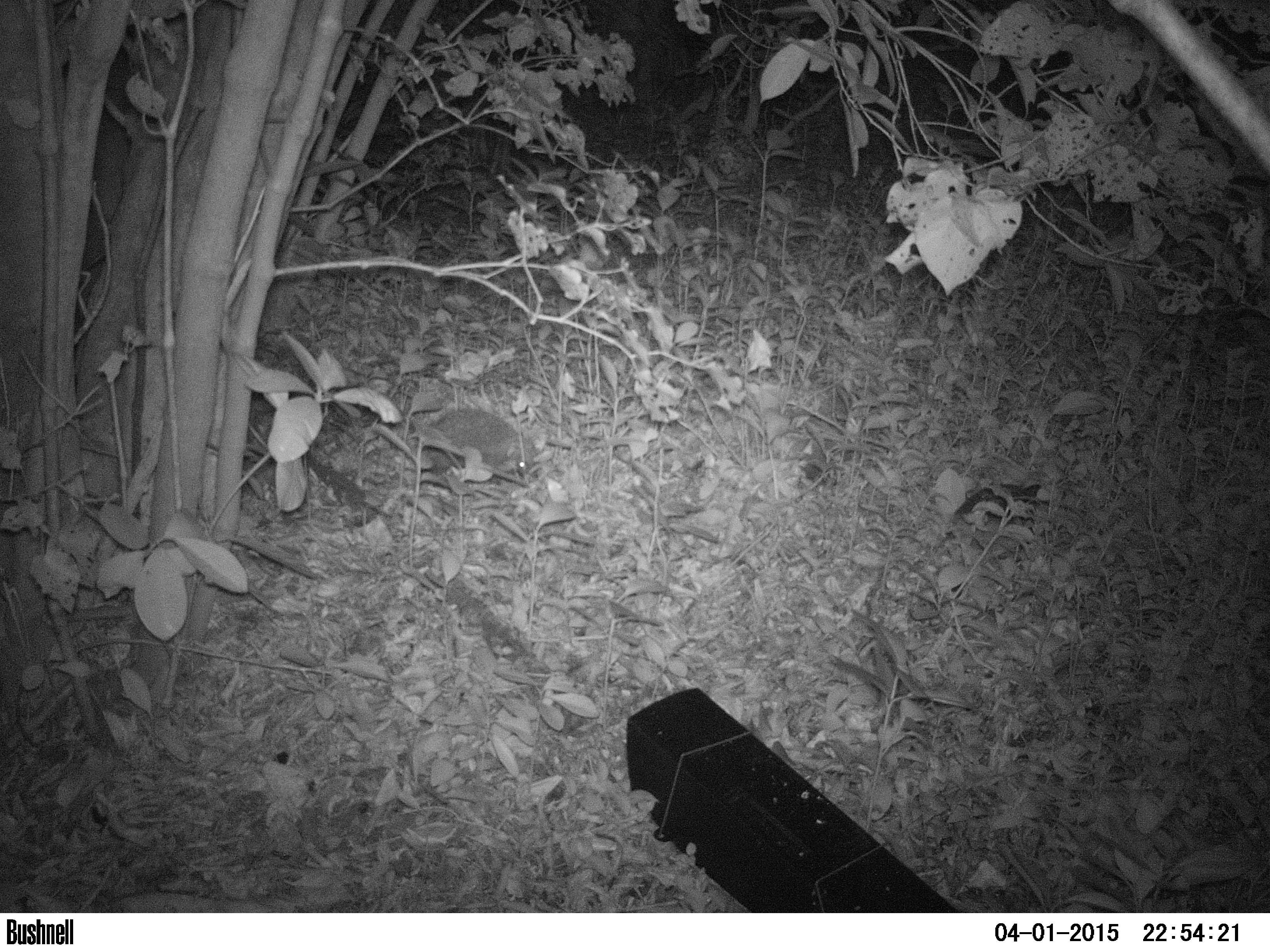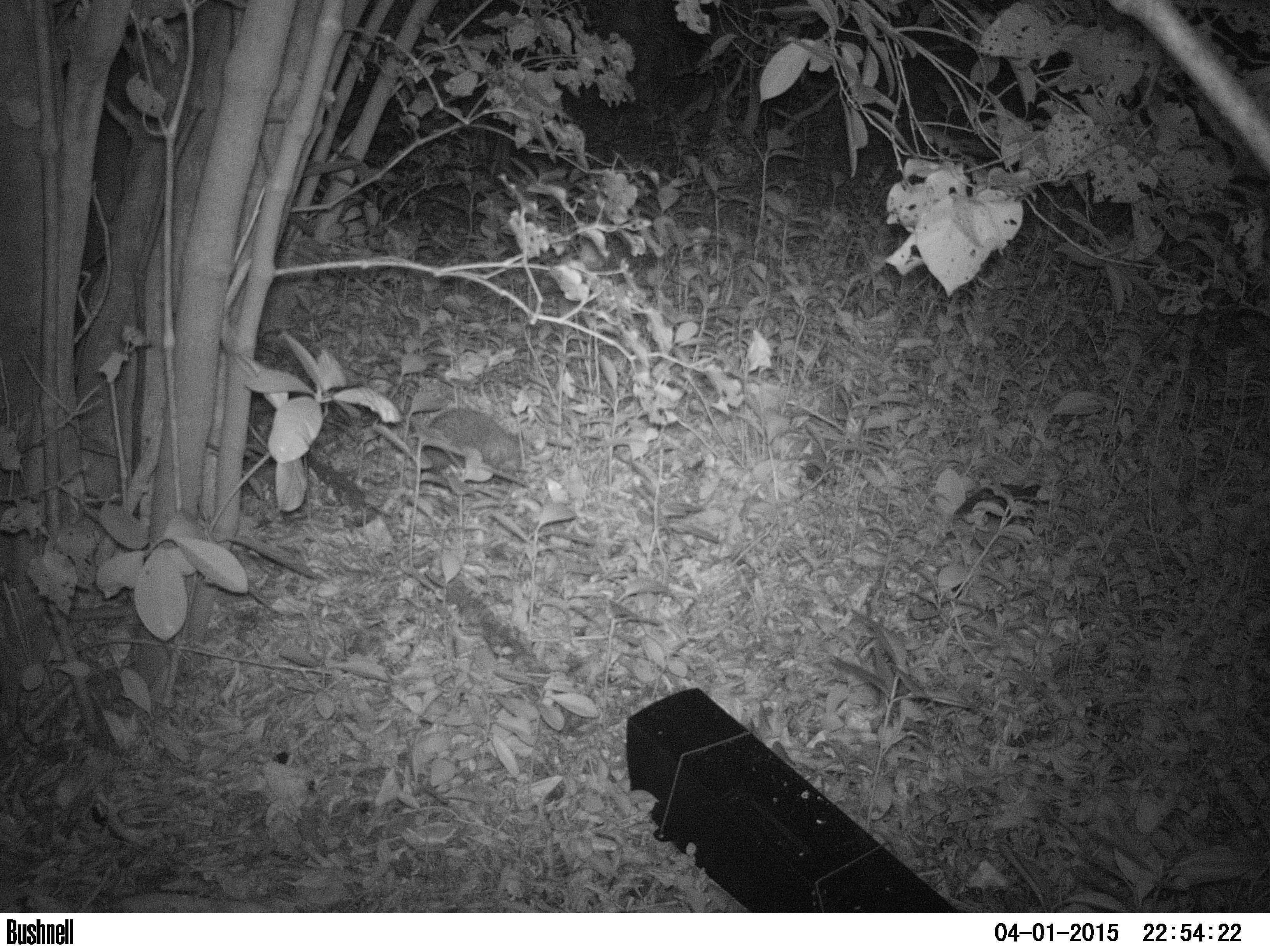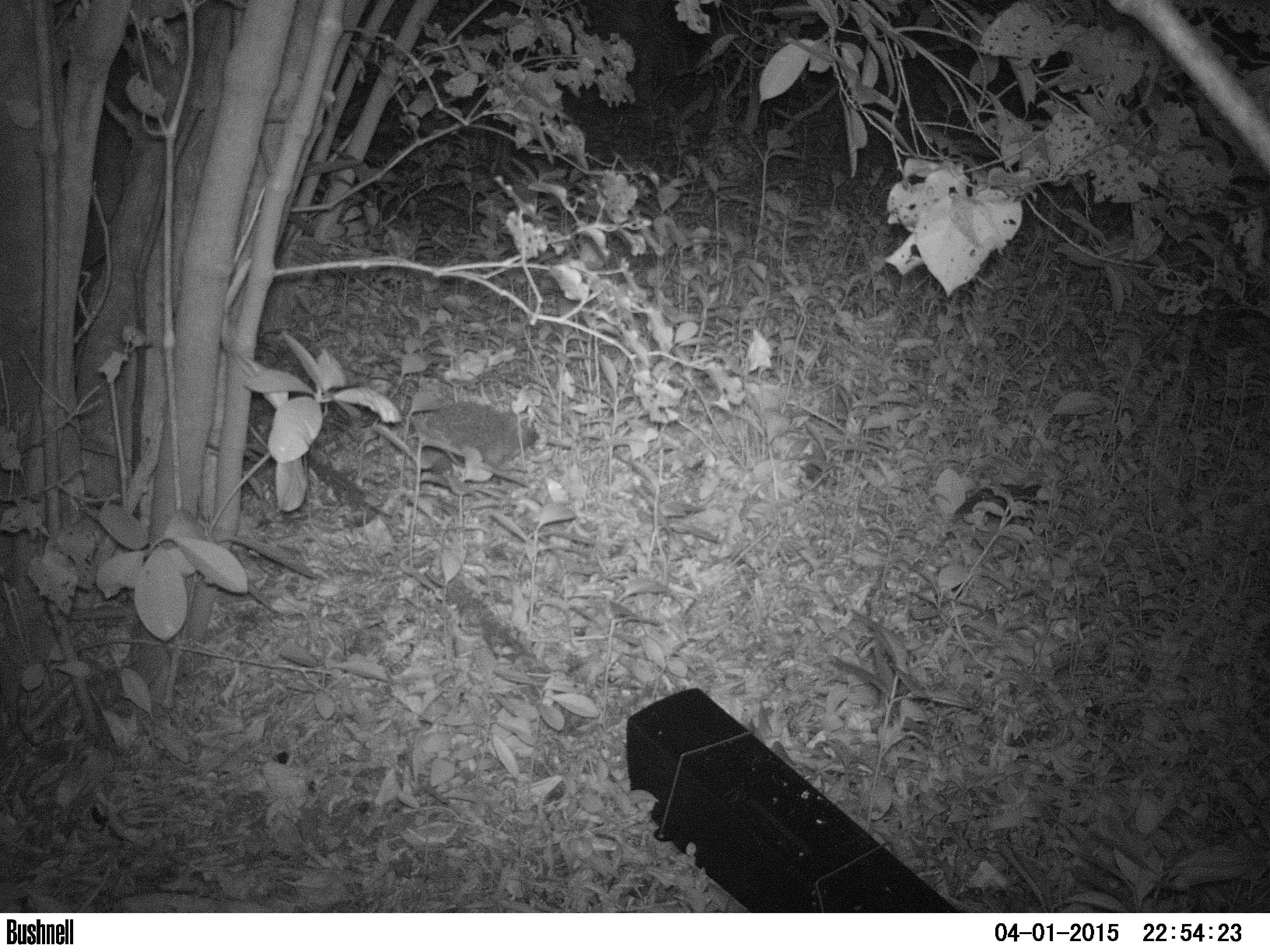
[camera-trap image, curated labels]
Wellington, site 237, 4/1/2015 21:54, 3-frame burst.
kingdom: Animalia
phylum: Chordata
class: Mammalia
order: Eulipotyphla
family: Erinaceidae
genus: Erinaceus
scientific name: Erinaceus europaeus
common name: hedgehog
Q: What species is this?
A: Hedgehog (Erinaceus europaeus).